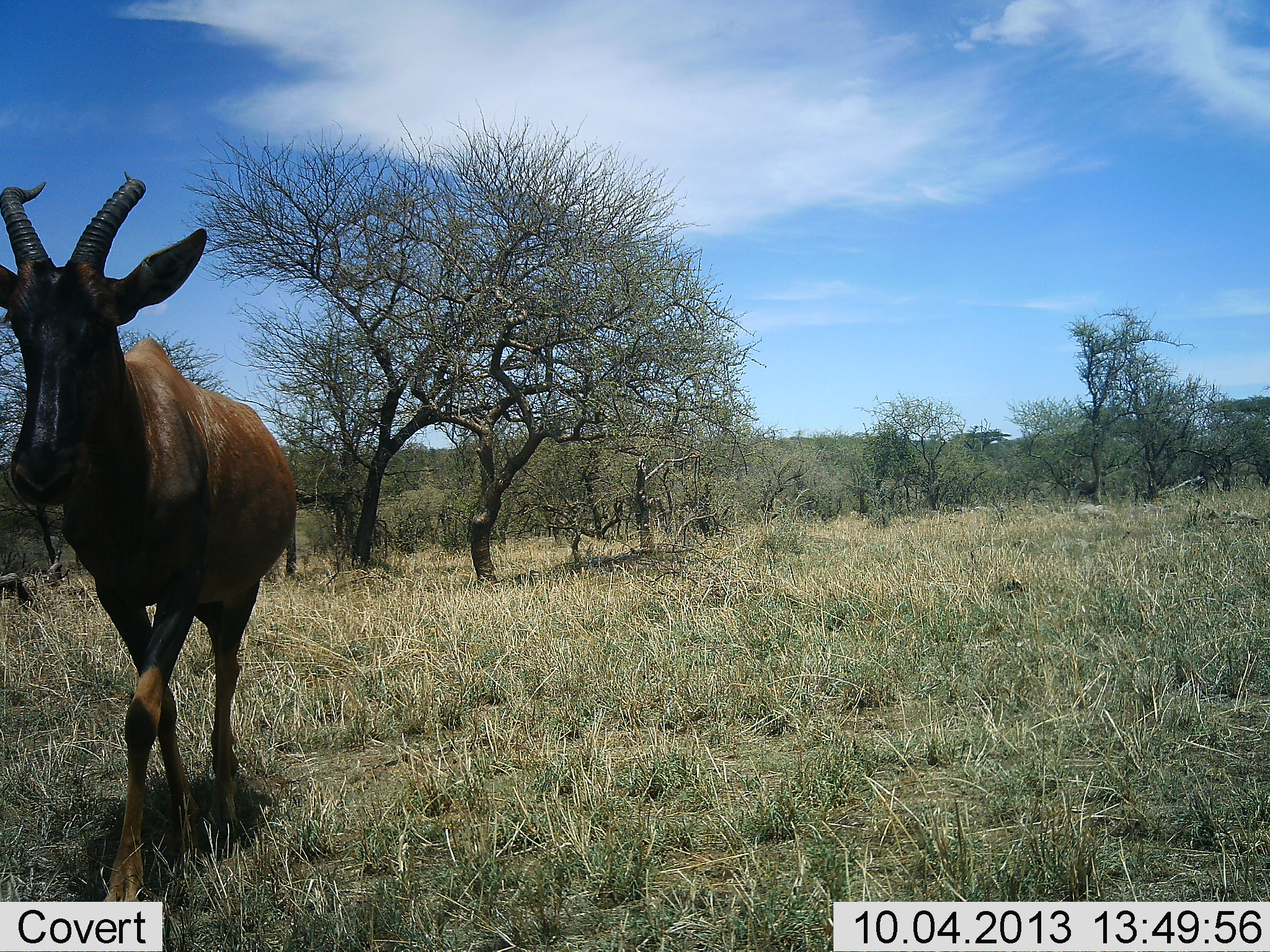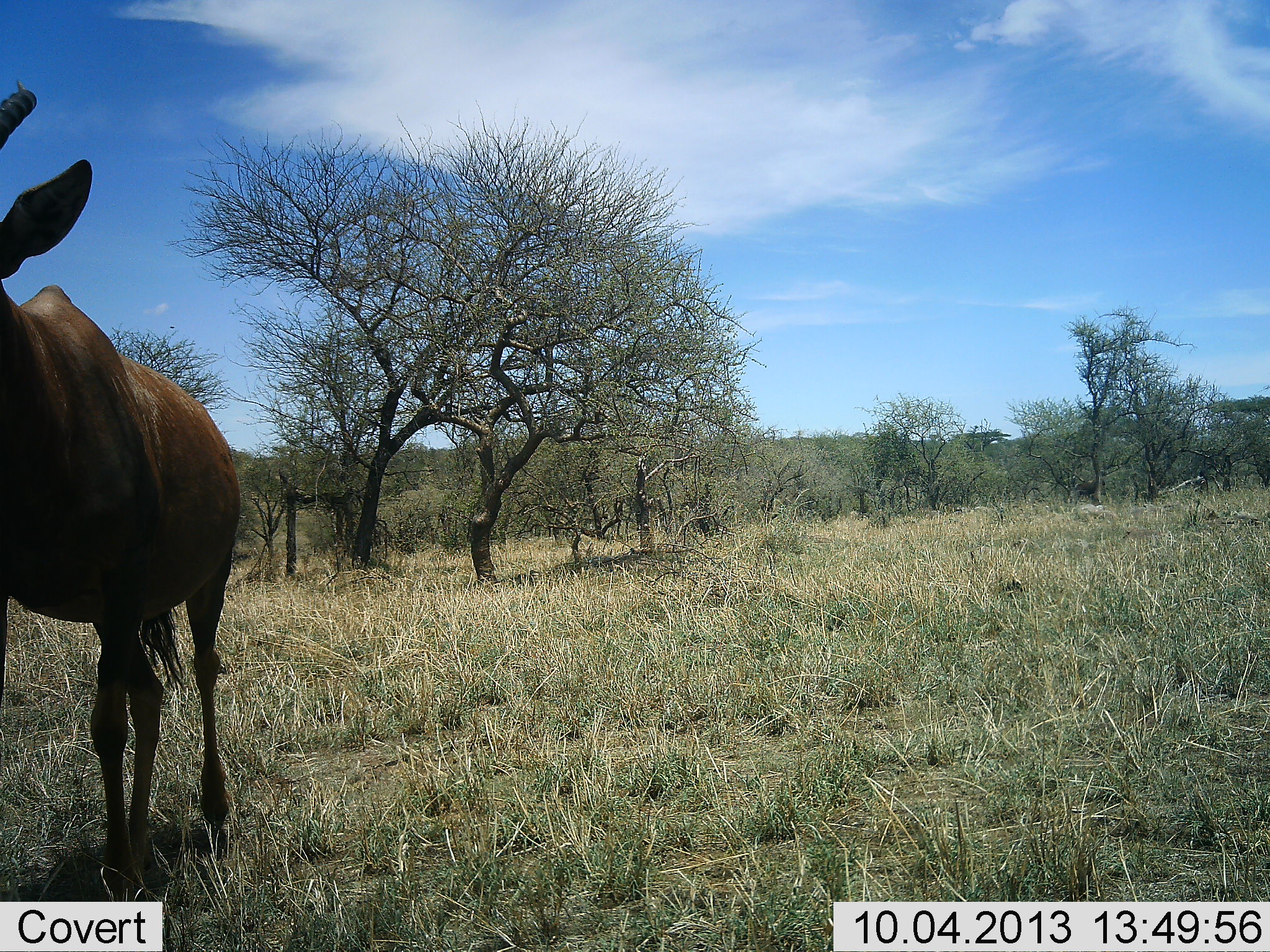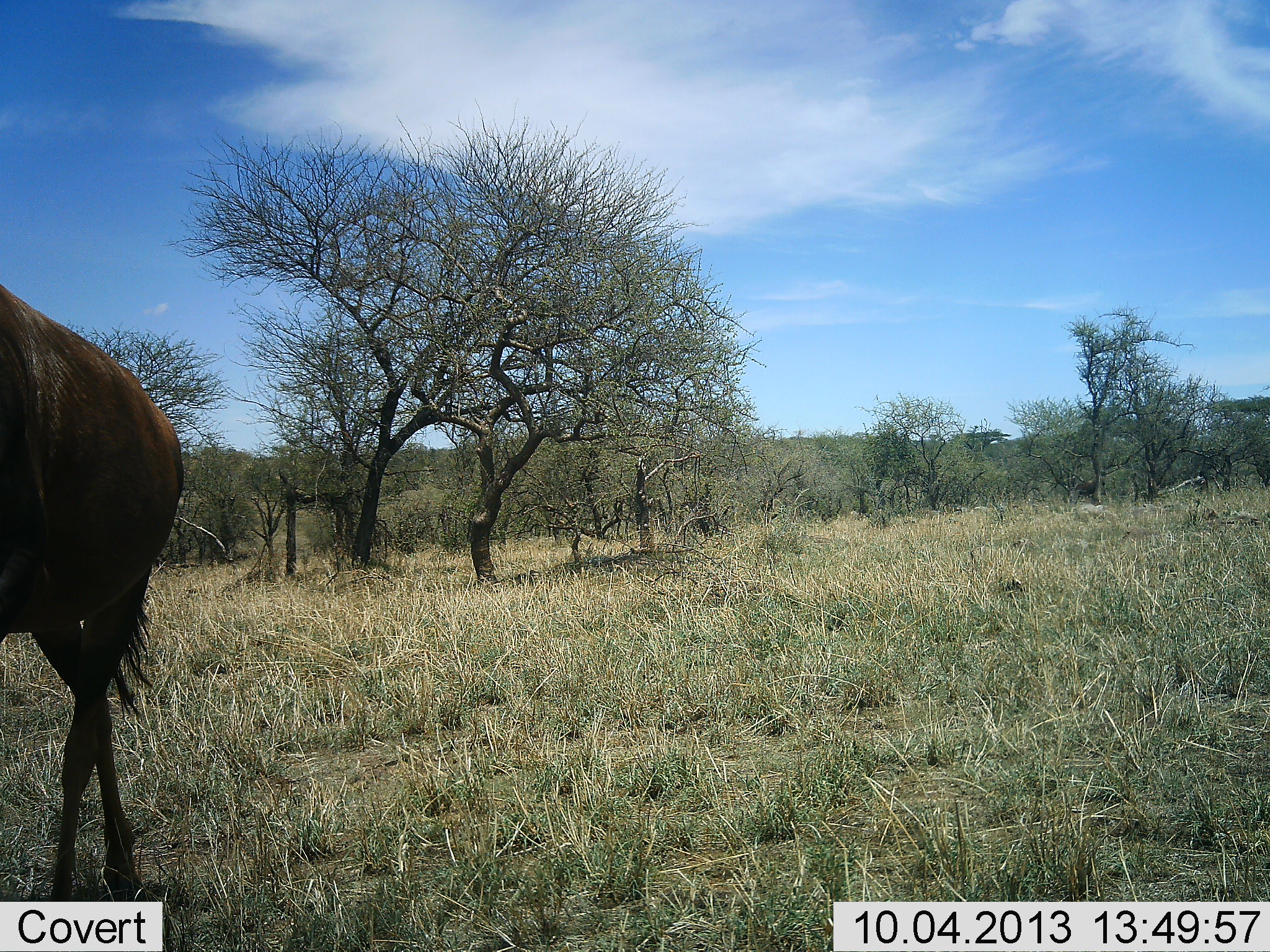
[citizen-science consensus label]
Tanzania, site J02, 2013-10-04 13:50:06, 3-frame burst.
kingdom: Animalia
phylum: Chordata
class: Mammalia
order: Artiodactyla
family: Bovidae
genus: Damaliscus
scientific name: Damaliscus lunatus jimela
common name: topi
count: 1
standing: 10%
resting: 0%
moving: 100%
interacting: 0%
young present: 0%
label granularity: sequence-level